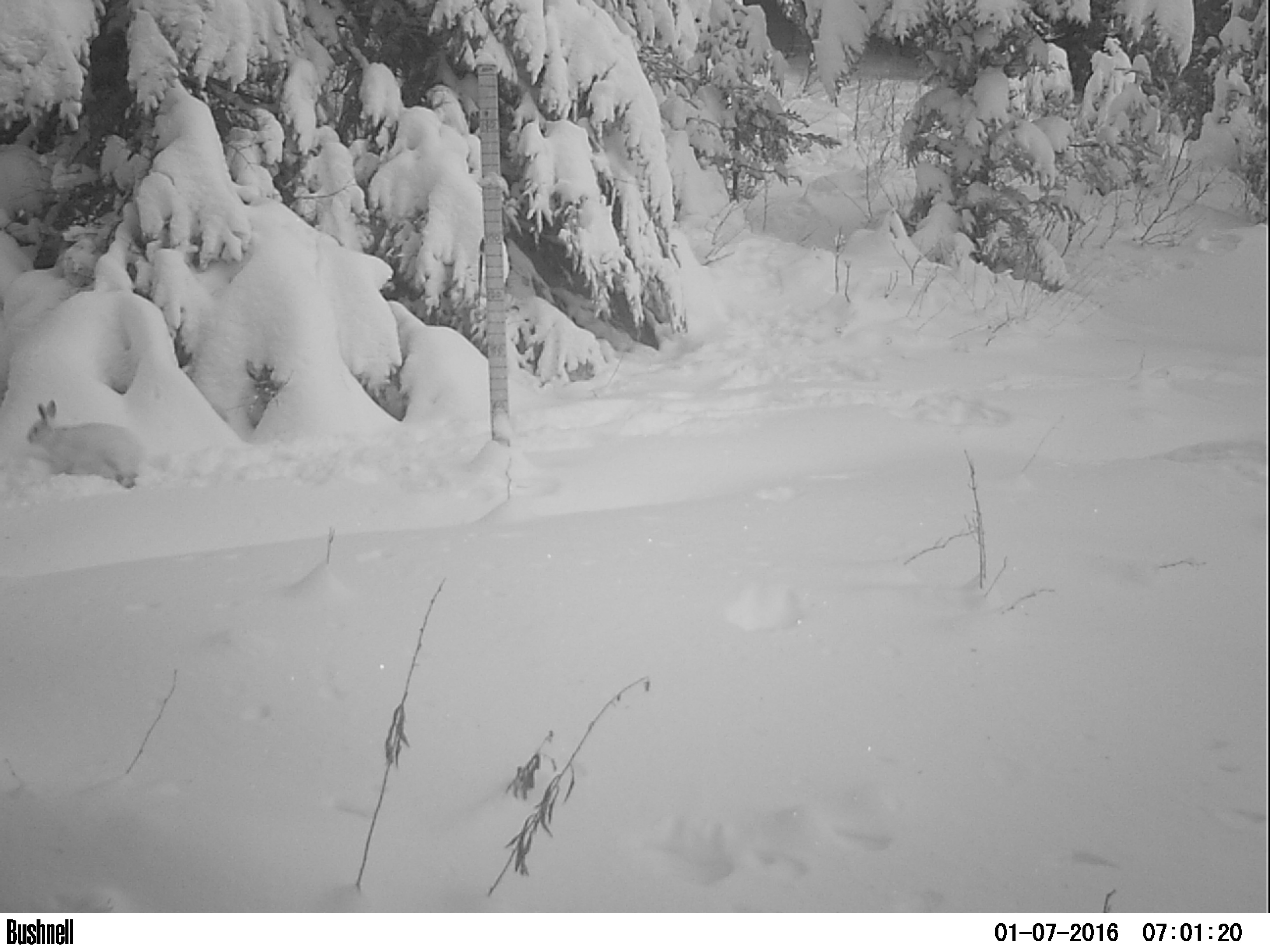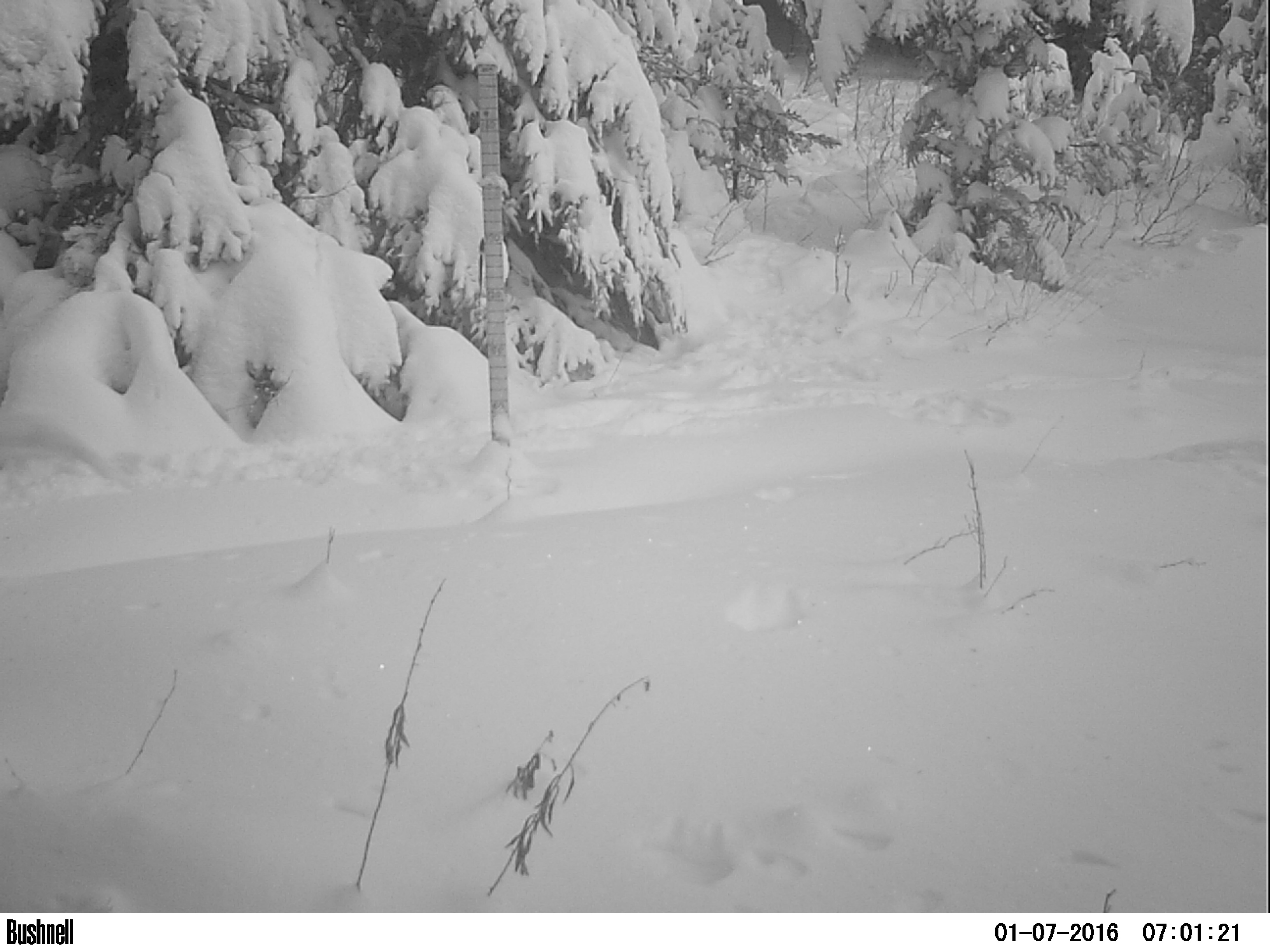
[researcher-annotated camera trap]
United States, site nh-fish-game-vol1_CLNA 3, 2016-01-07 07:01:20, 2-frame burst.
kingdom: Animalia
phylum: Chordata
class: Mammalia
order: Lagomorpha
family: Leporidae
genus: Lepus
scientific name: Lepus americanus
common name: snowshoe hare